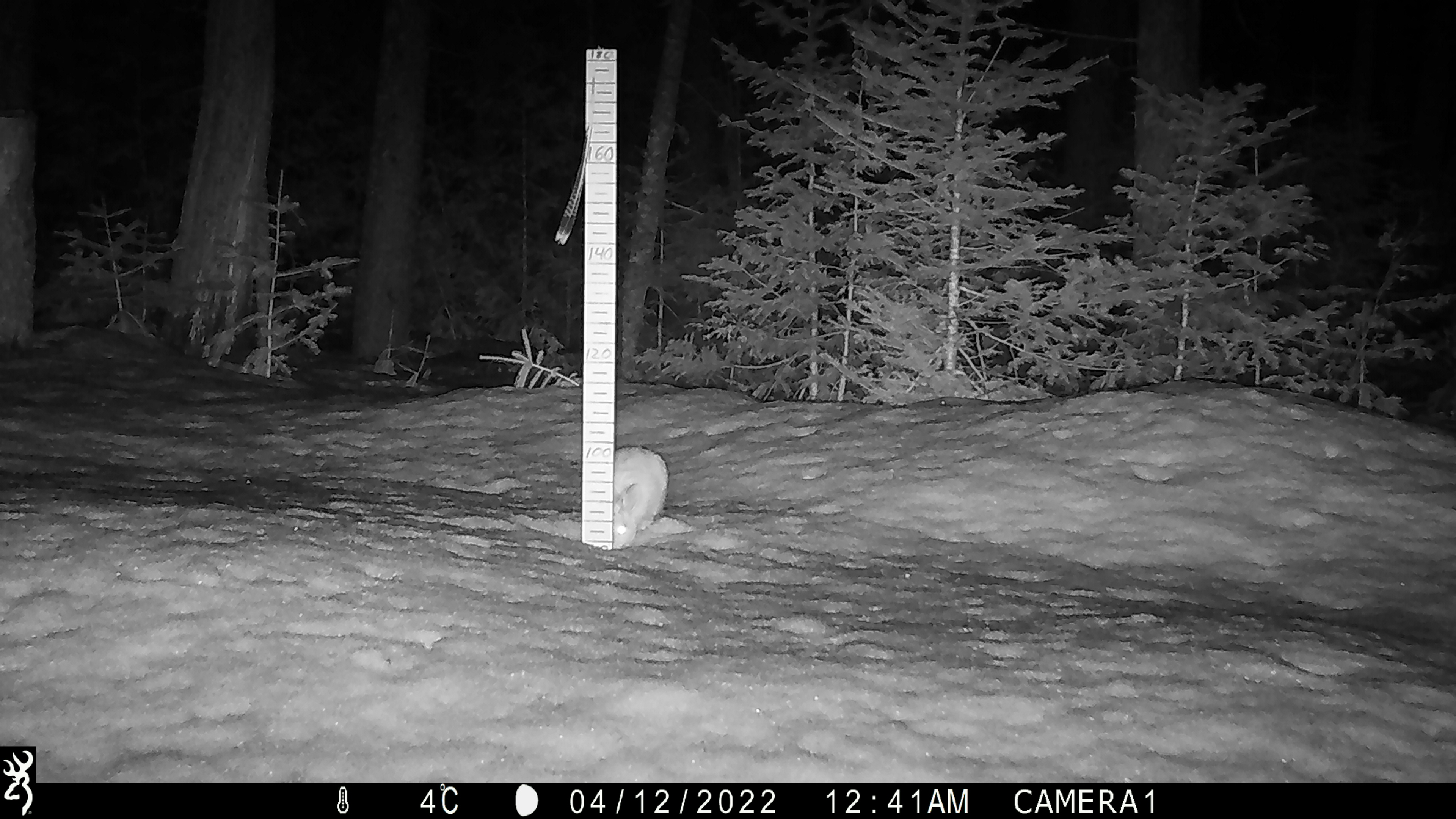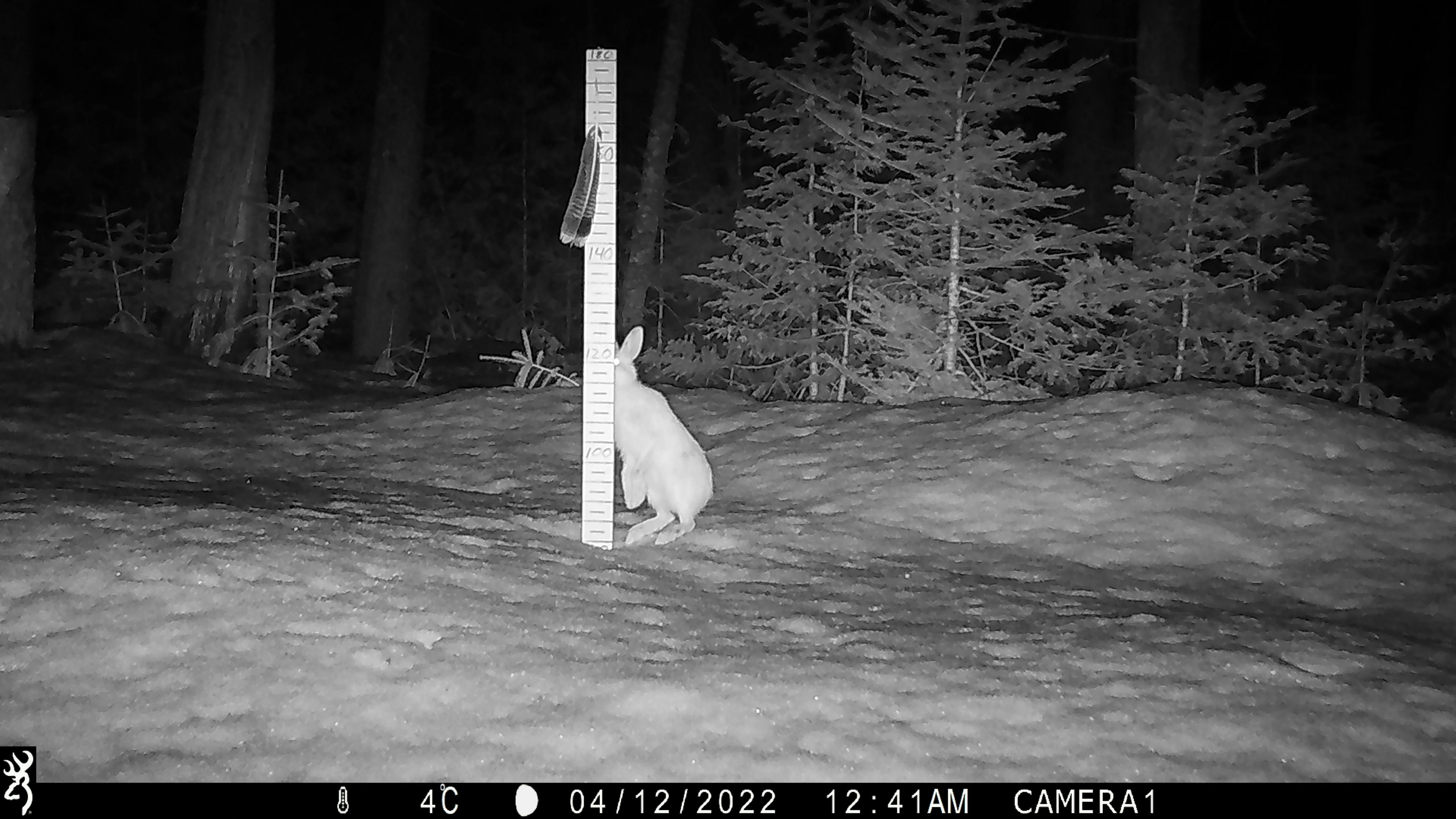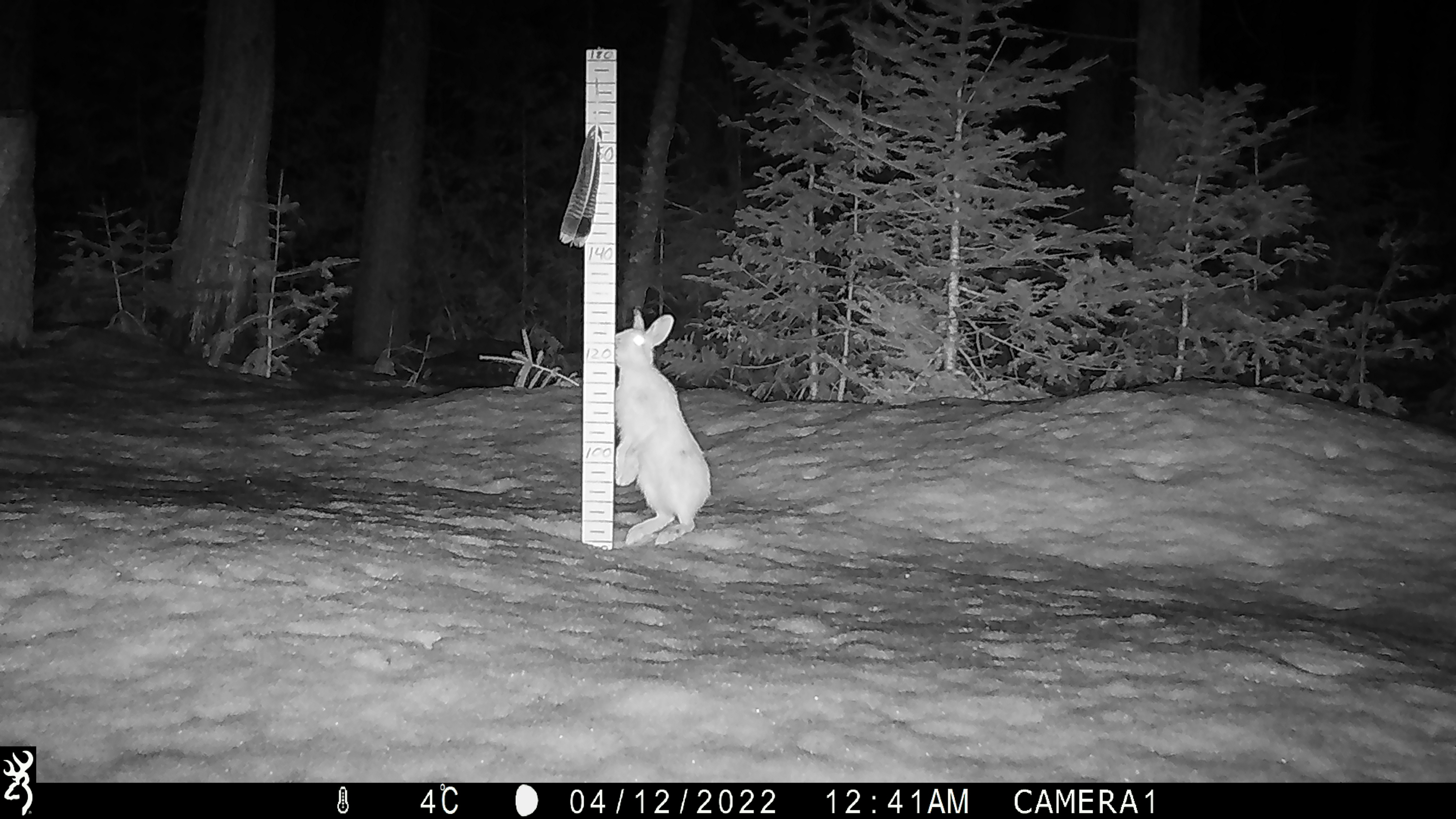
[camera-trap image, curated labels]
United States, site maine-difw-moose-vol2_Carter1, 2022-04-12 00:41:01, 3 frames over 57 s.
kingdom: Animalia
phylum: Chordata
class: Mammalia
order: Lagomorpha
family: Leporidae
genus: Lepus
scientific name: Lepus americanus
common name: snowshoe hare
Snowshoe hare (Lepus americanus).